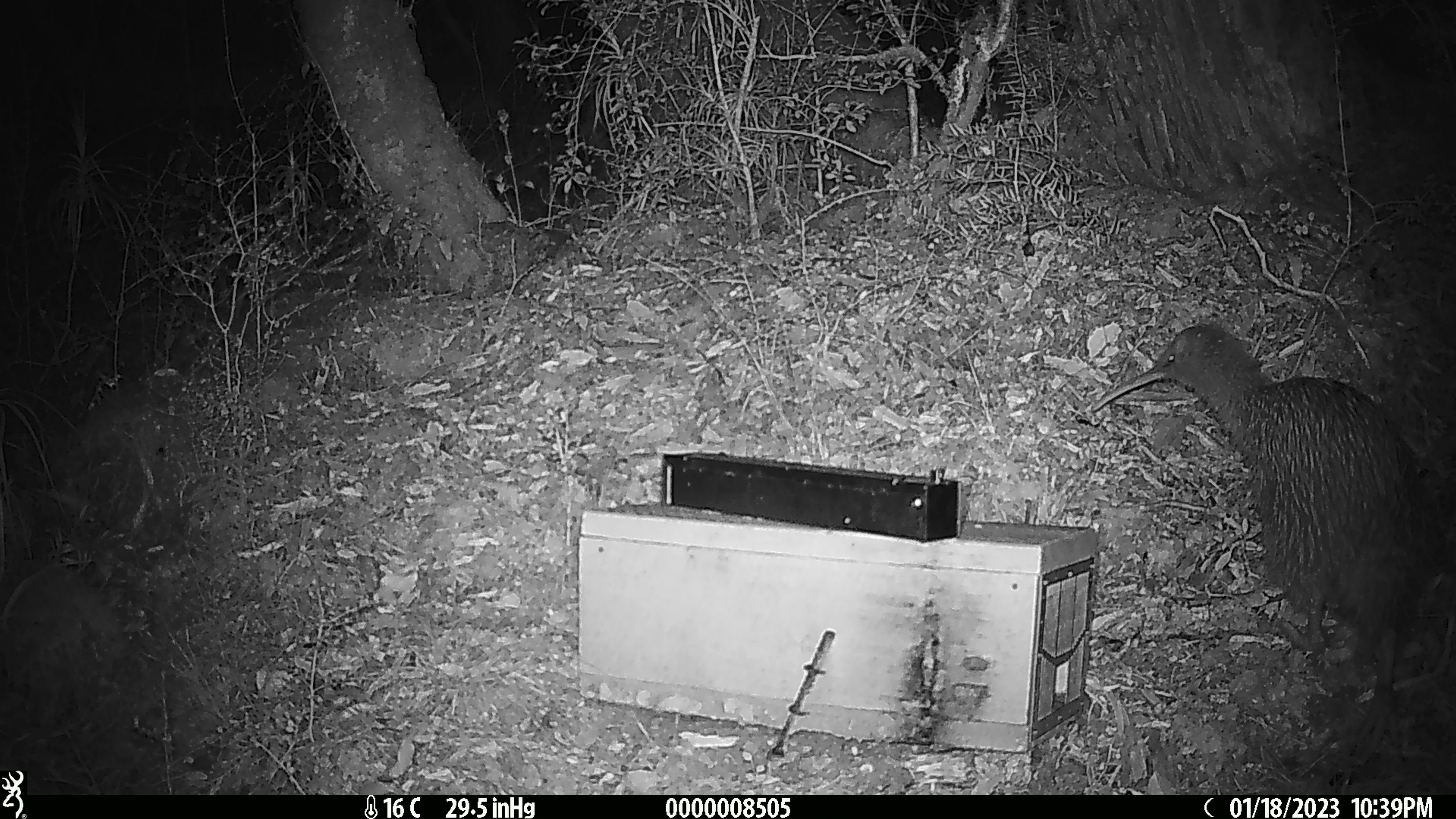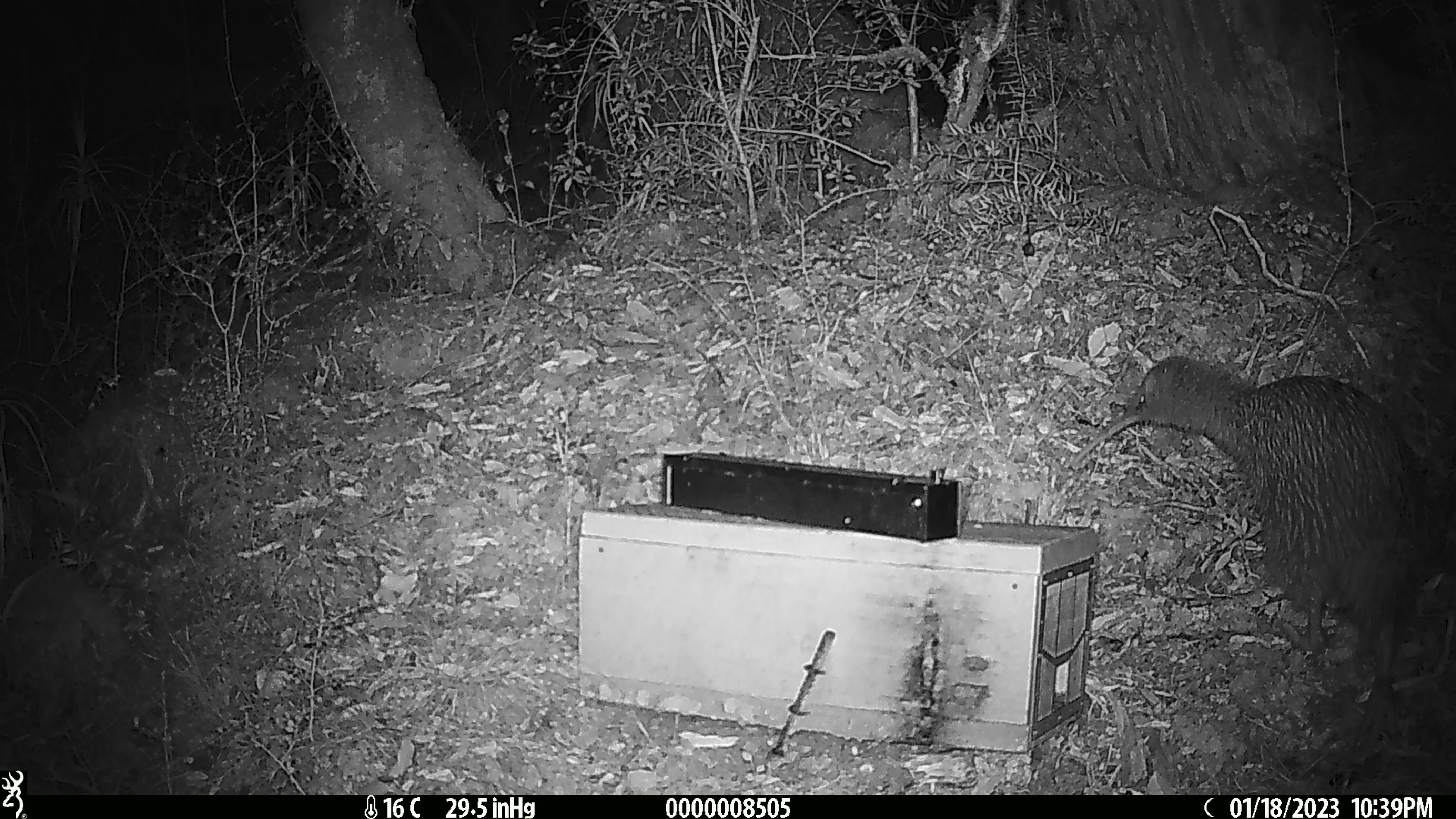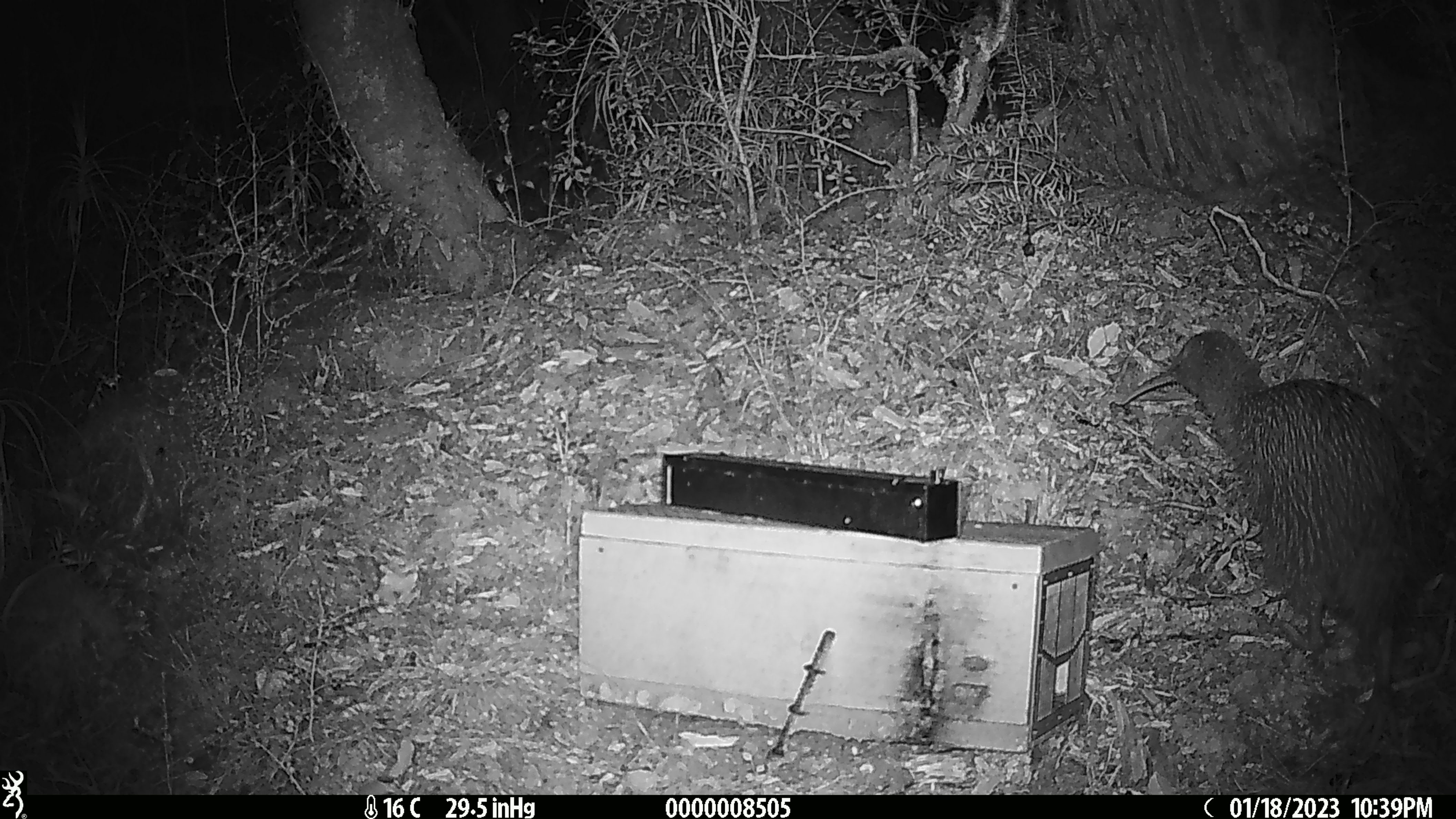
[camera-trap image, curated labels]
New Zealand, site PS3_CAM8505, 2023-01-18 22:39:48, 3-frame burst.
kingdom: Animalia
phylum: Chordata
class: Aves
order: Apterygiformes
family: Apterygidae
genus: Apteryx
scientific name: Apteryx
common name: kiwi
Kiwi (Apteryx).